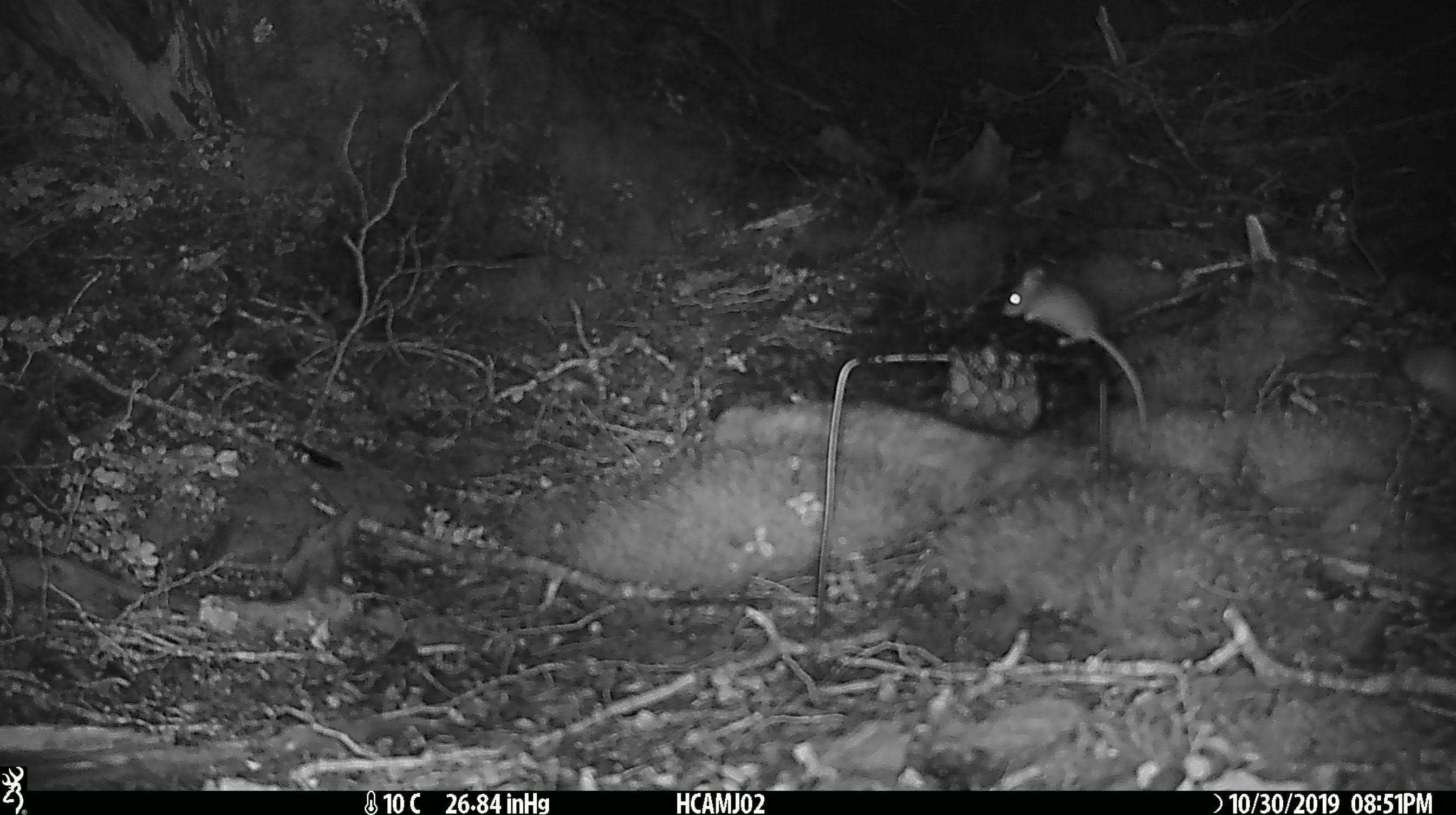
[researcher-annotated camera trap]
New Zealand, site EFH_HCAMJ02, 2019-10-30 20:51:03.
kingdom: Animalia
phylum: Chordata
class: Mammalia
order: Rodentia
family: Muridae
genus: Mus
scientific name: Mus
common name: mouse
Mouse (Mus).